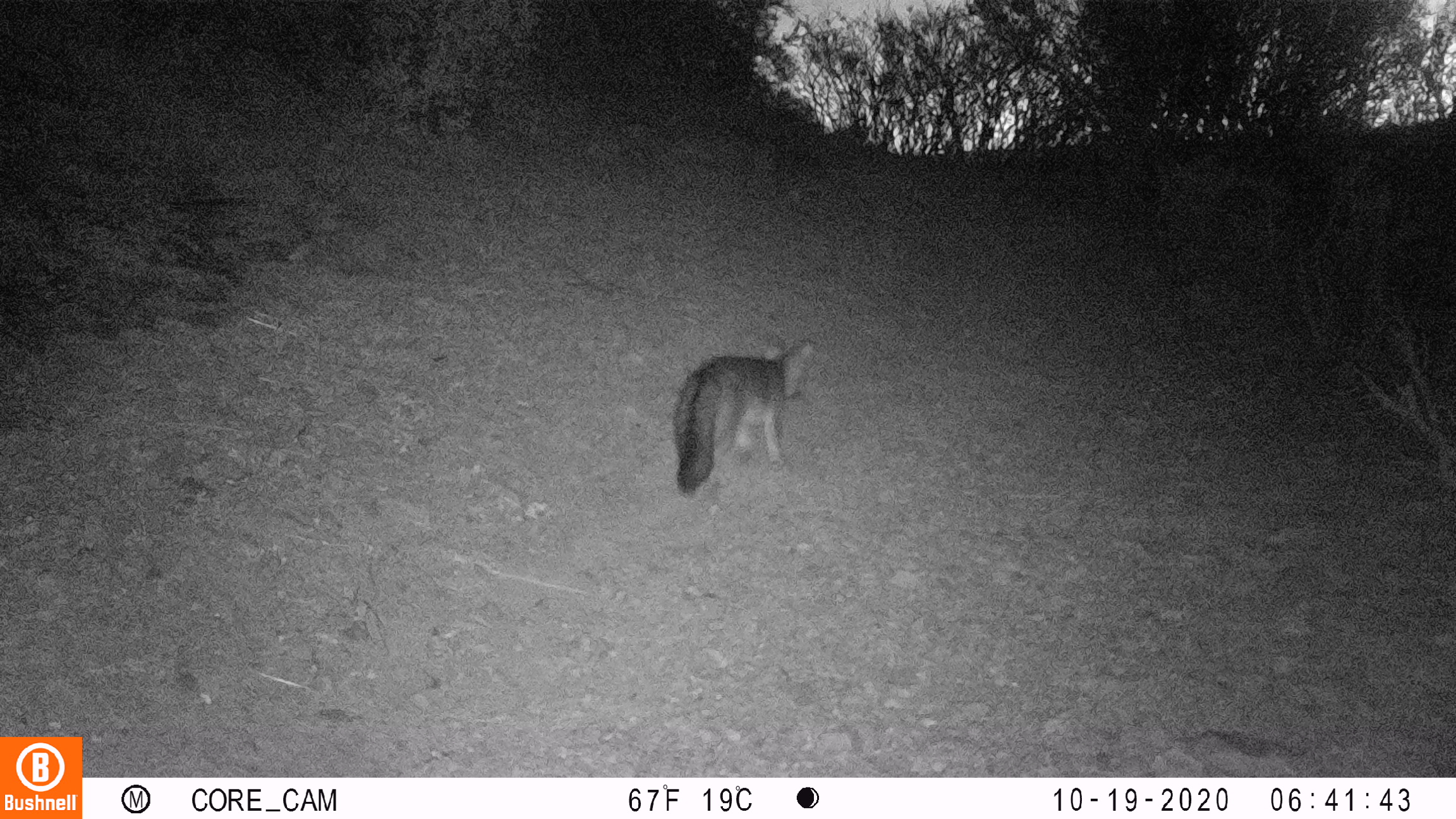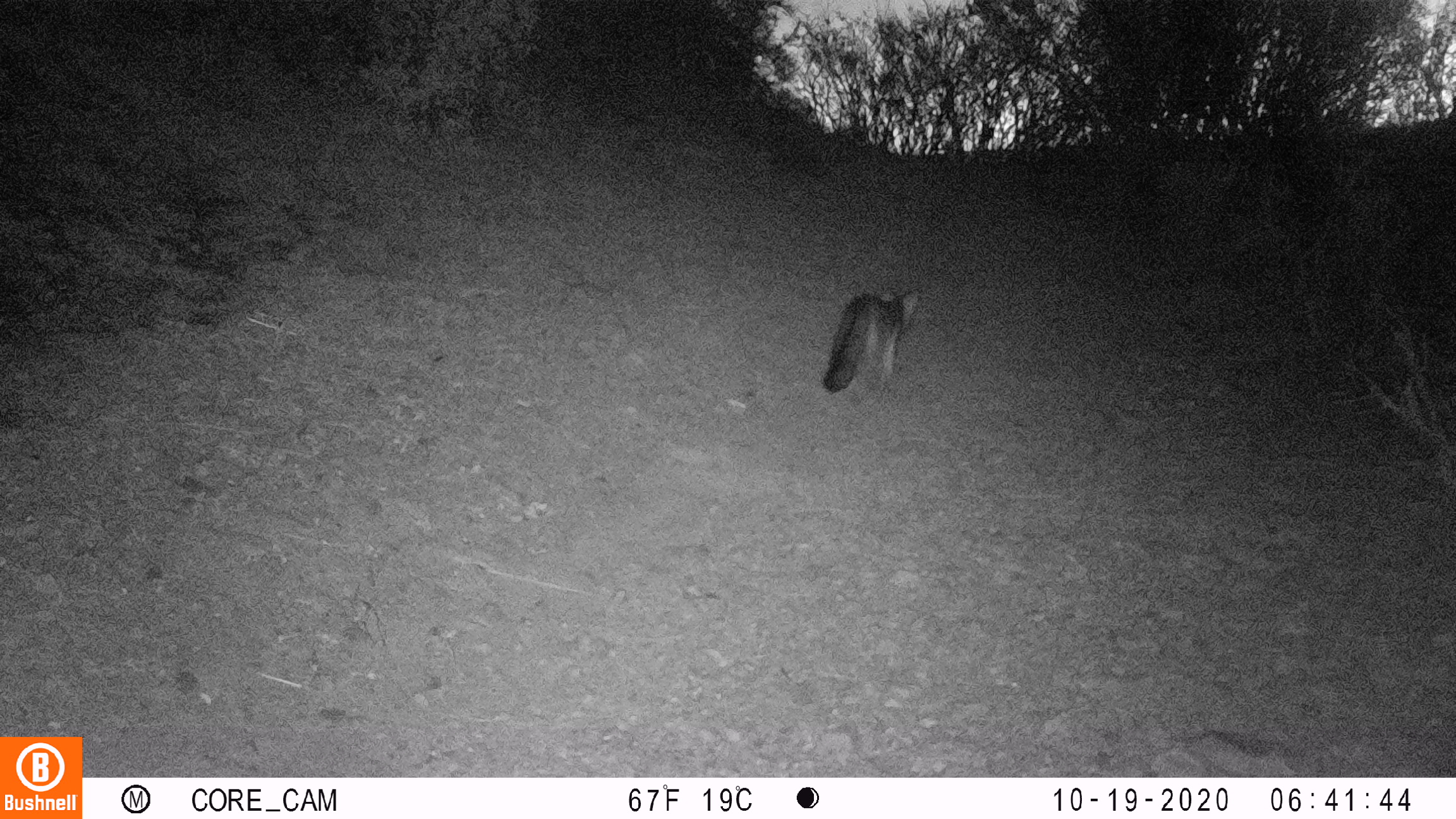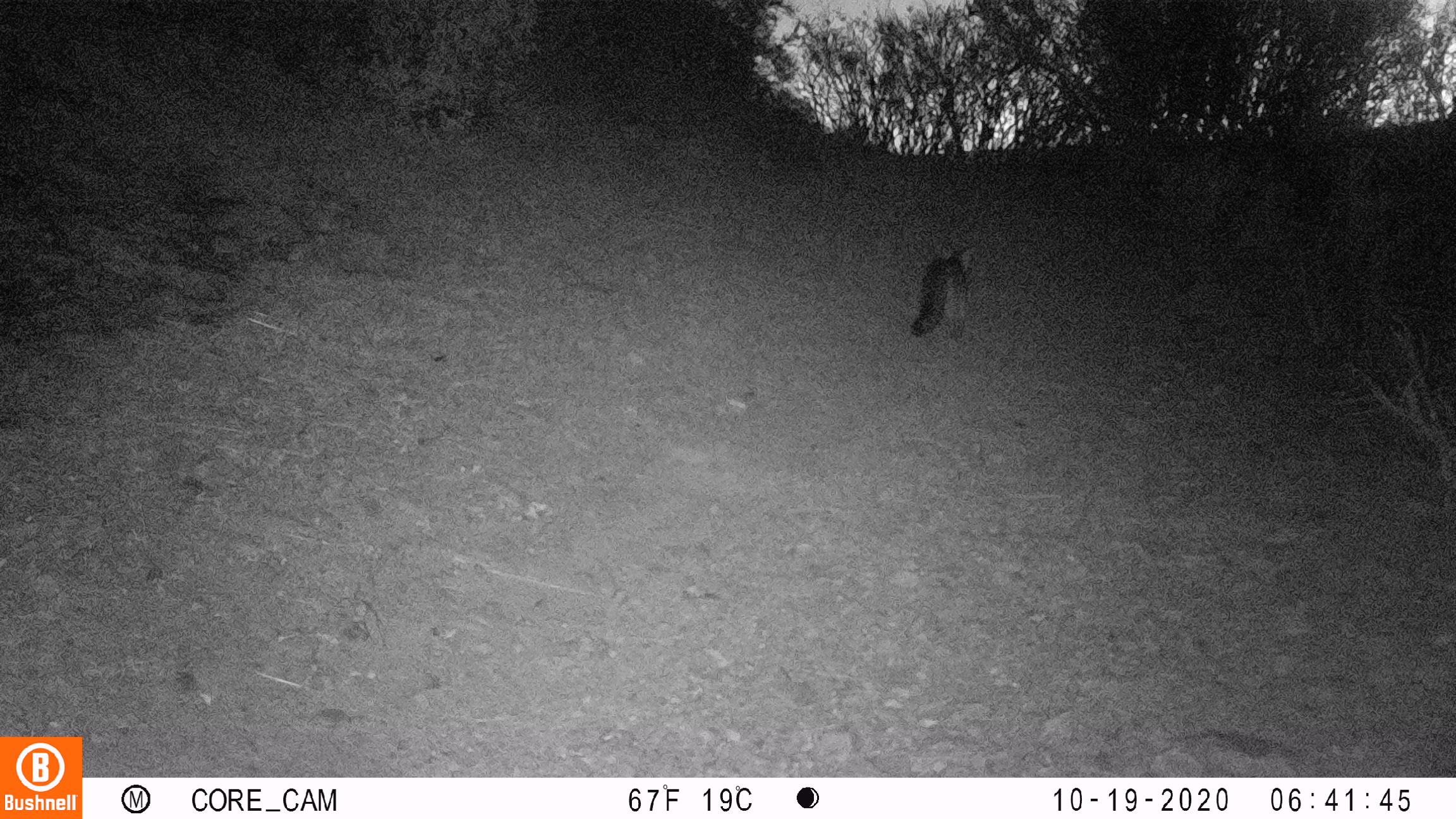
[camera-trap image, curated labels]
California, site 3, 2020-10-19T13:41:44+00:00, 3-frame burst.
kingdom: Animalia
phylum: Chordata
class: Mammalia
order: Carnivora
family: Canidae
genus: Urocyon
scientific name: Urocyon cinereoargenteus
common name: gray fox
Gray fox (Urocyon cinereoargenteus).